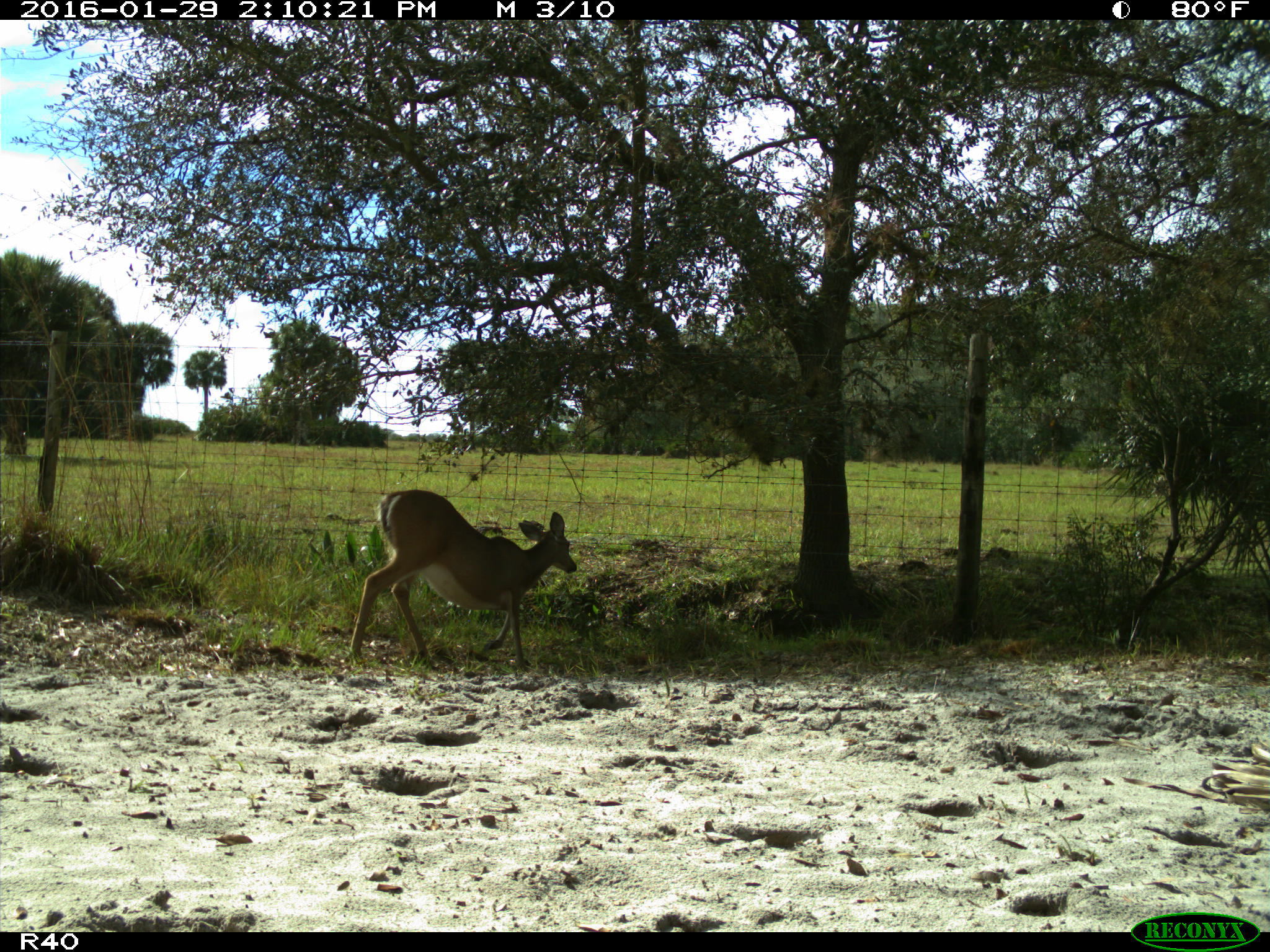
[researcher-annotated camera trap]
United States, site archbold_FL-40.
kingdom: Animalia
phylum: Chordata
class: Mammalia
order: Artiodactyla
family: Cervidae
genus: Odocoileus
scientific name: Odocoileus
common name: deer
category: unidentified deer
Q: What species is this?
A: Unidentified deer (deer) (Odocoileus).